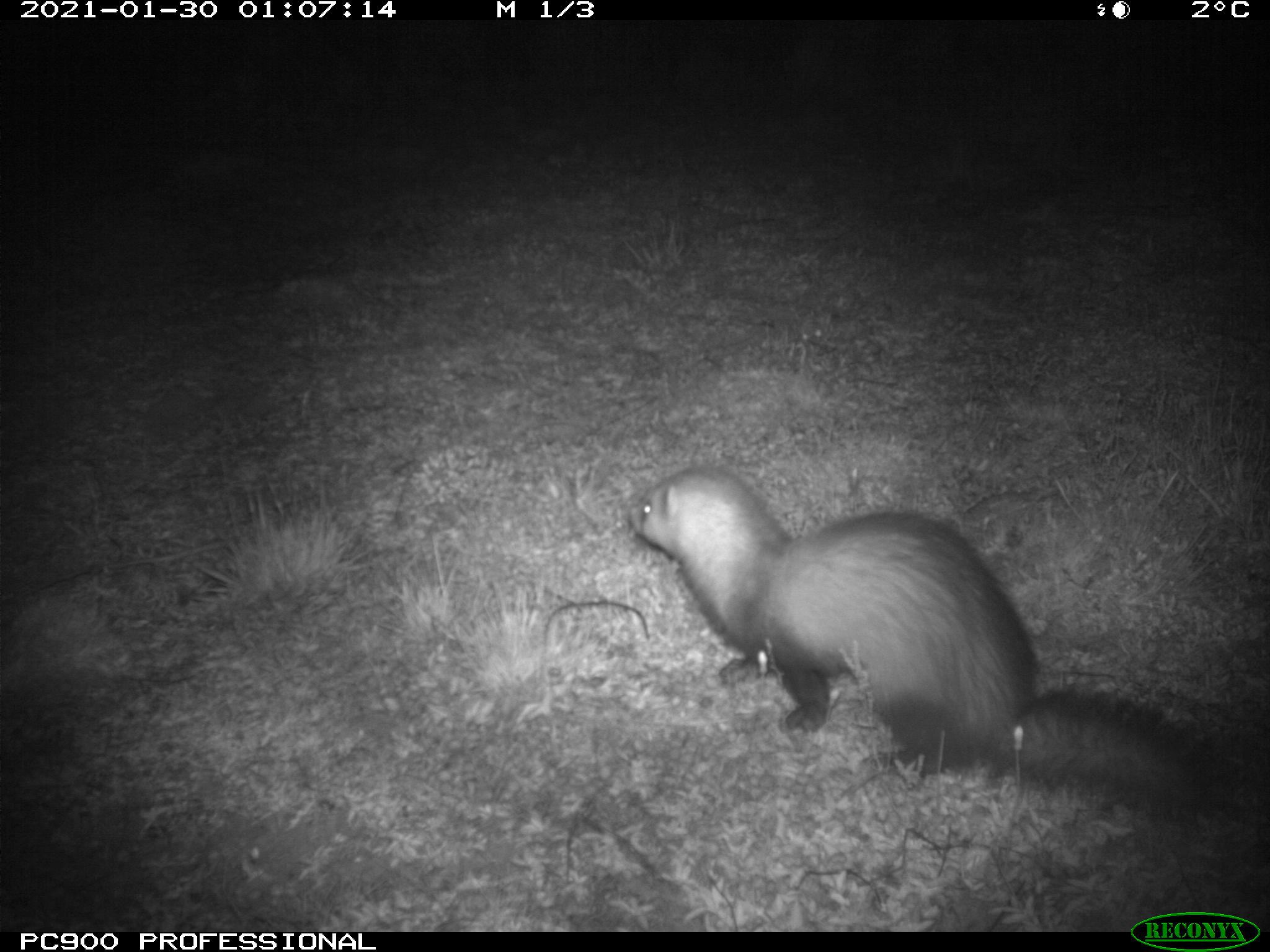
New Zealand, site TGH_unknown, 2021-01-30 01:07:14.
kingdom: Animalia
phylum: Chordata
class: Mammalia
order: Carnivora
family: Mustelidae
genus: Mustela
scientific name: Mustela furo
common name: ferret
Ferret (Mustela furo).